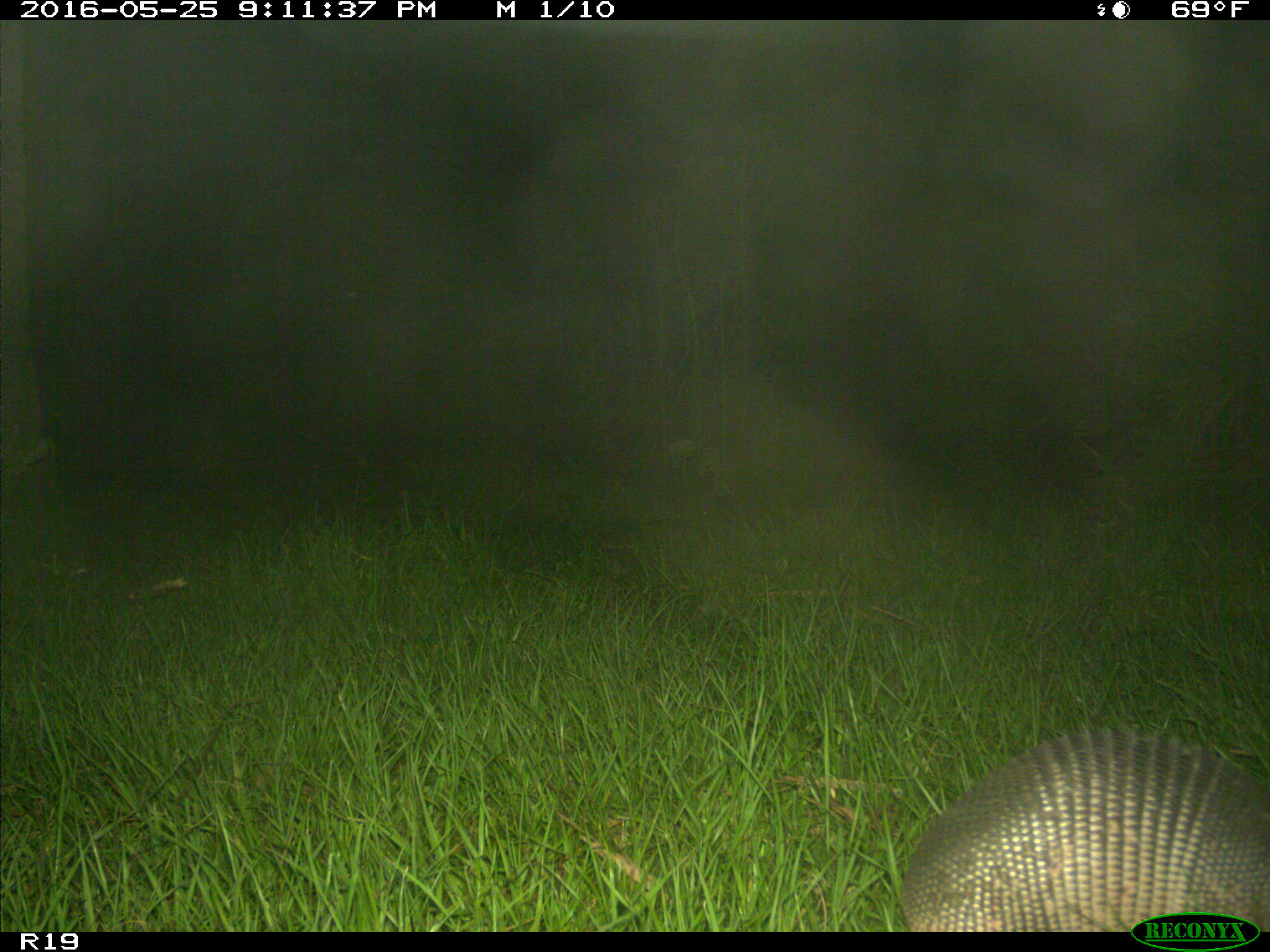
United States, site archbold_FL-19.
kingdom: Animalia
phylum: Chordata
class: Mammalia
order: Cingulata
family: Dasypodidae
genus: Dasypus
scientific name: Dasypus novemcinctus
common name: nine-banded armadillo